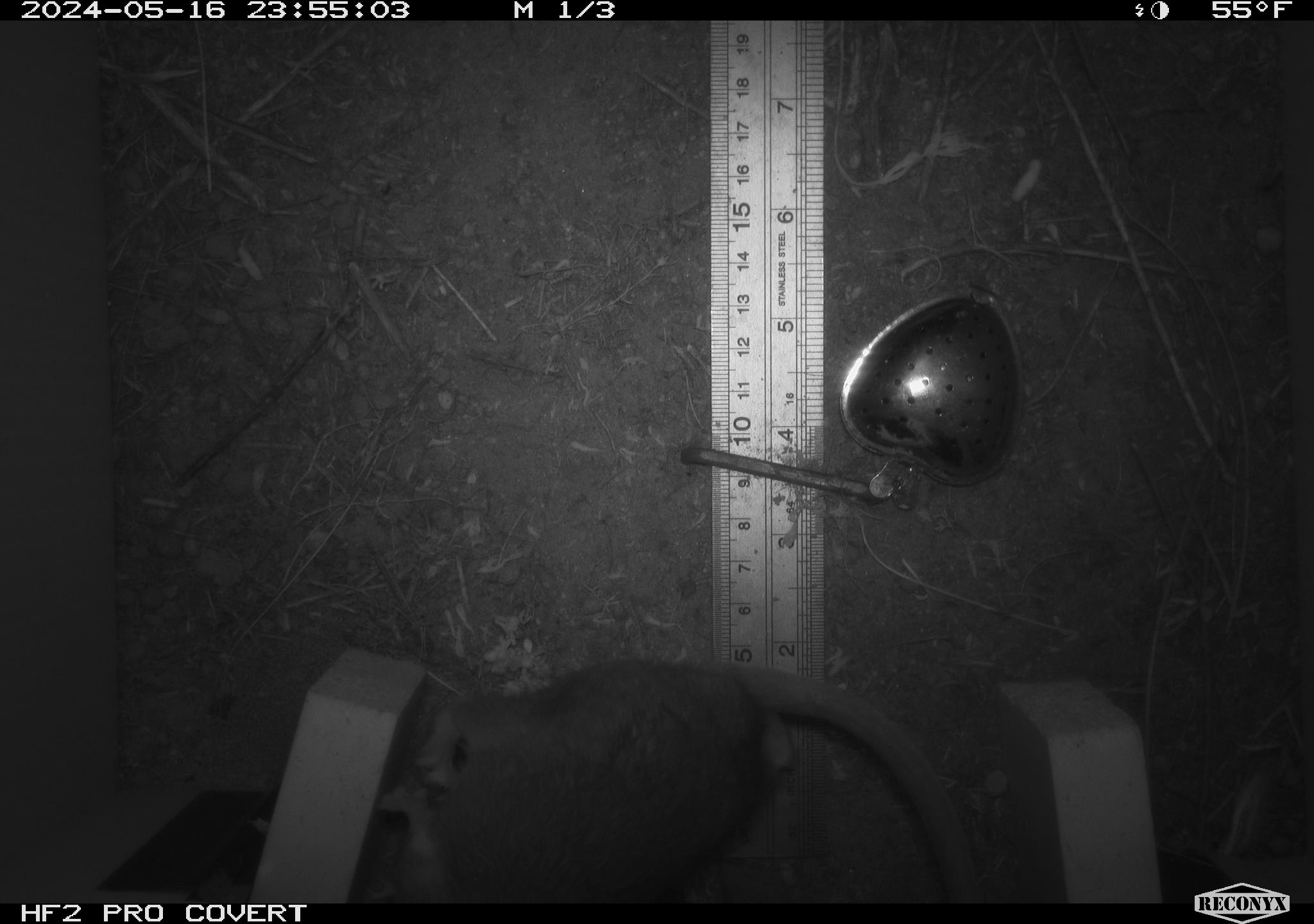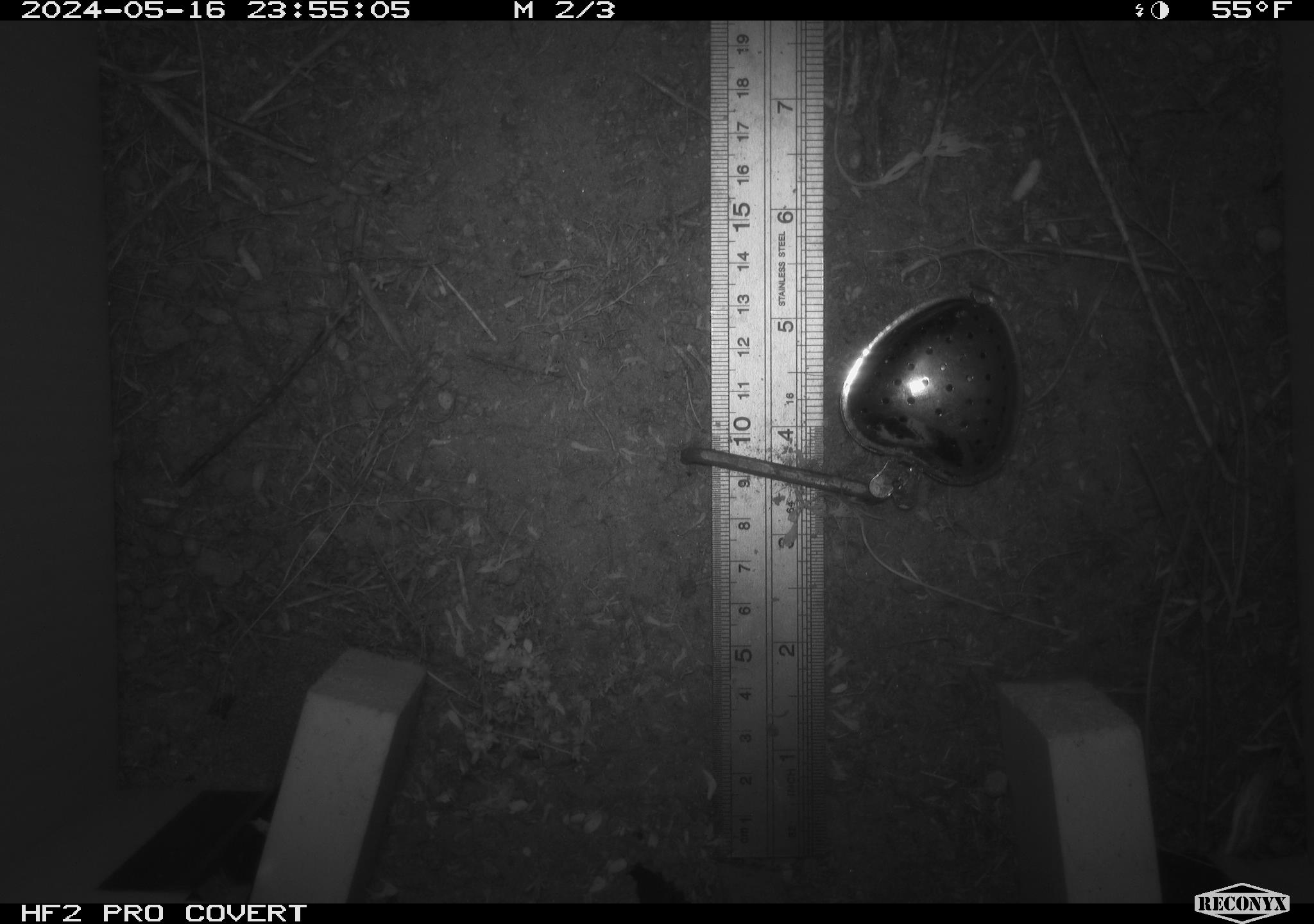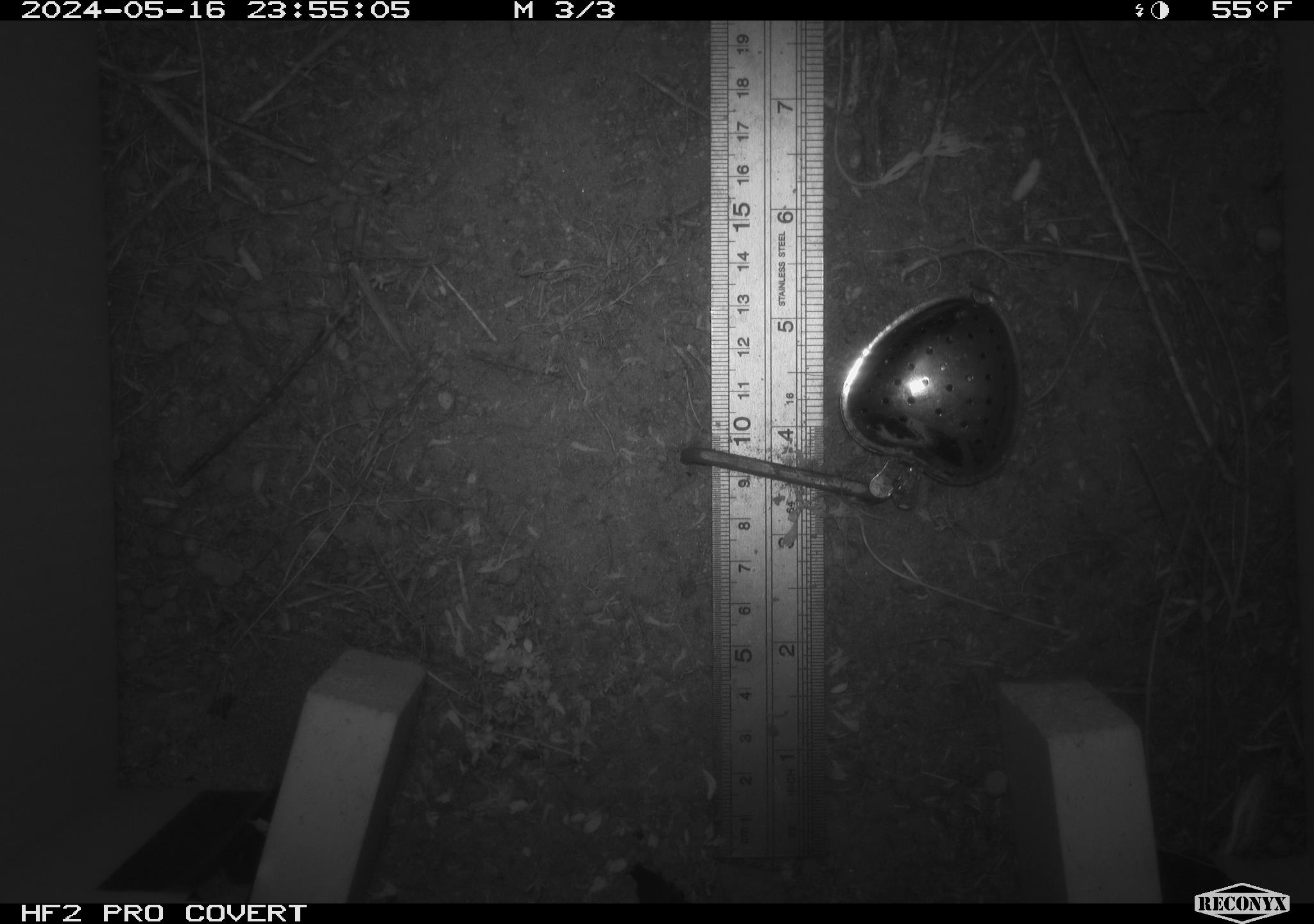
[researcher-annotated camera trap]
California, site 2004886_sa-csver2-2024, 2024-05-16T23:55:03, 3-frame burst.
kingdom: Animalia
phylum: Chordata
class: Mammalia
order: Rodentia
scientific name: Rodentia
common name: rodent